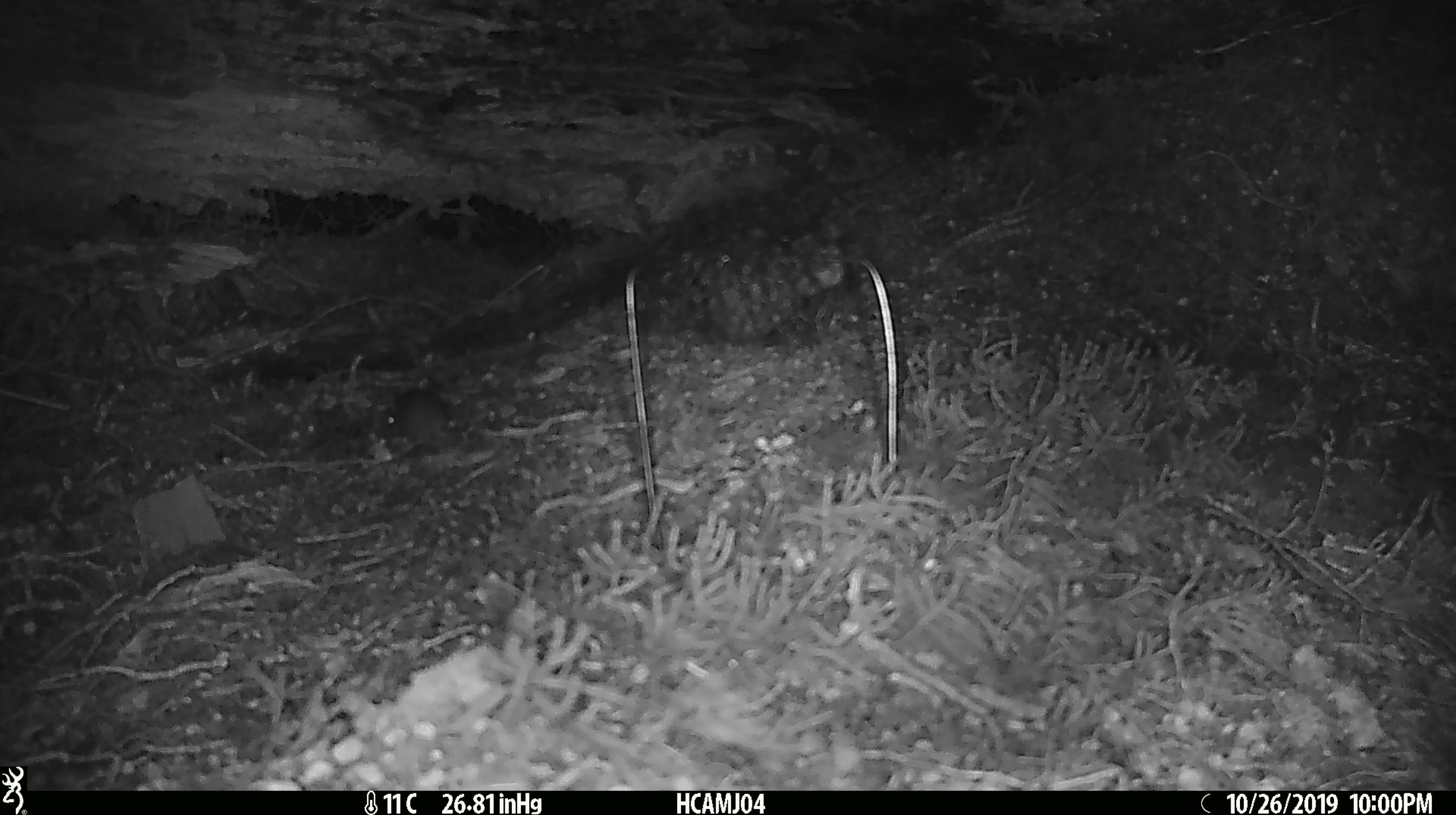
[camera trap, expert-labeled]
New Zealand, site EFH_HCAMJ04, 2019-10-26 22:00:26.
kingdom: Animalia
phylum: Chordata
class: Mammalia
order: Rodentia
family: Muridae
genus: Mus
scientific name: Mus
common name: mouse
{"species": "mouse (Mus)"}